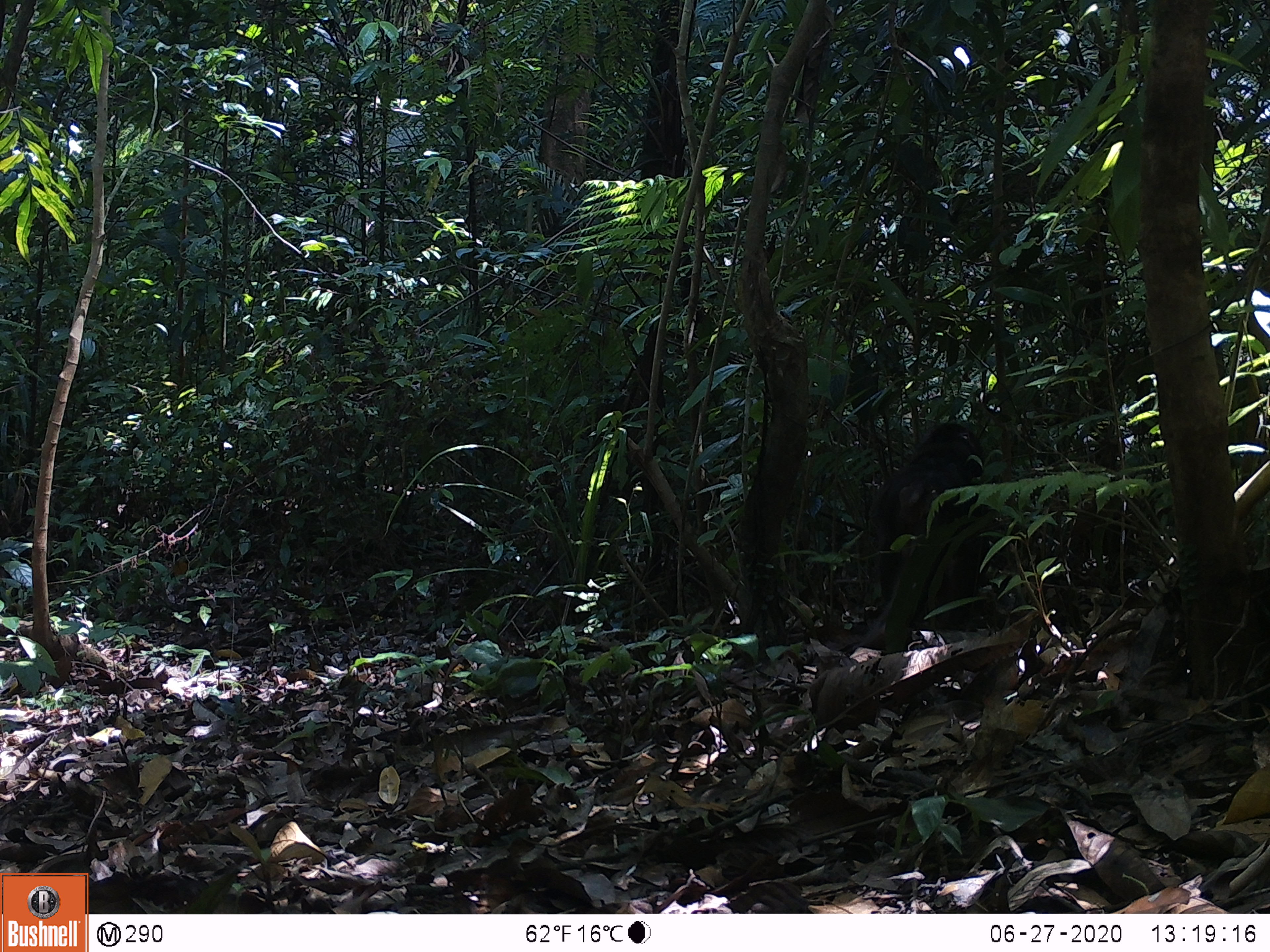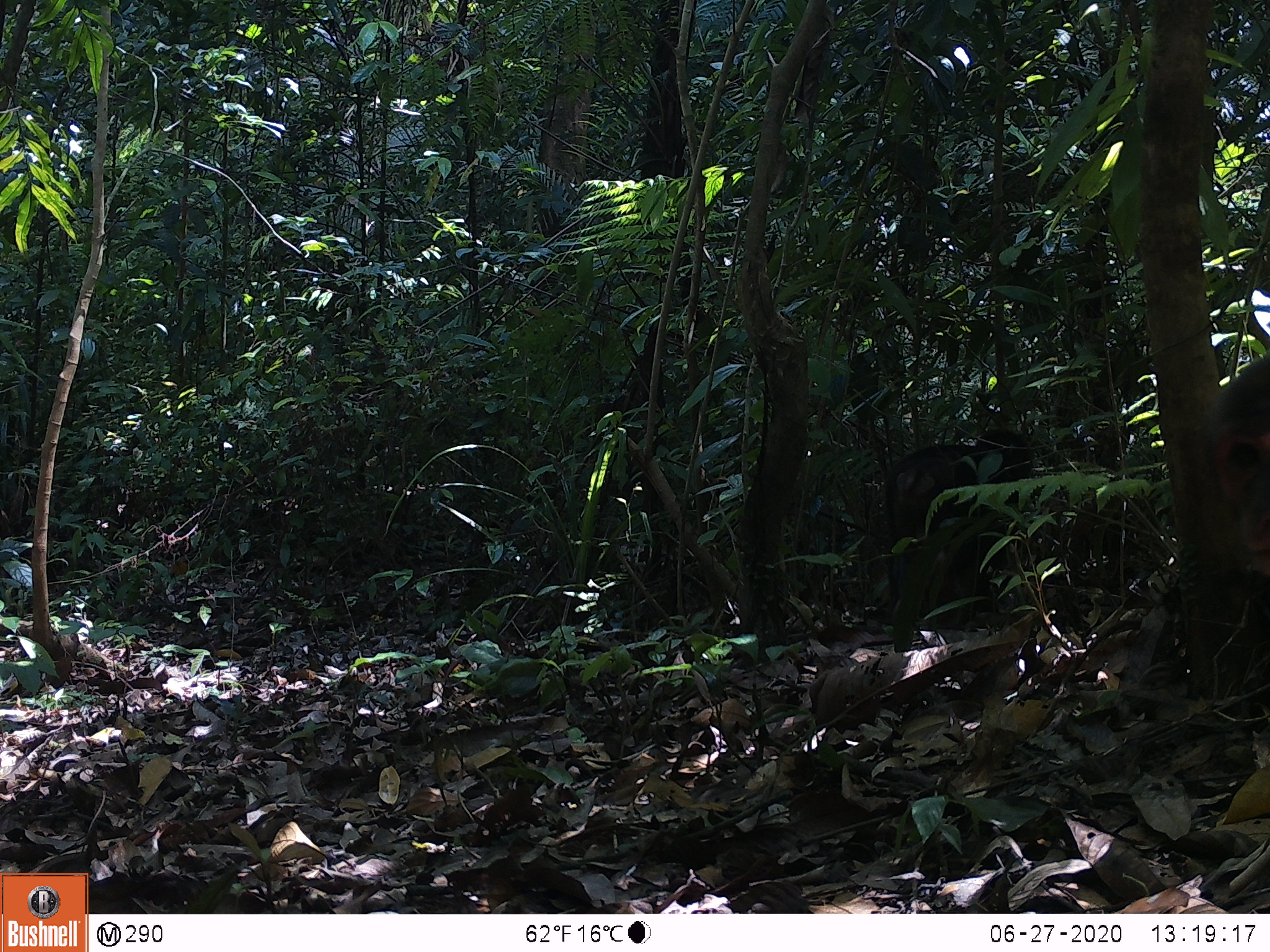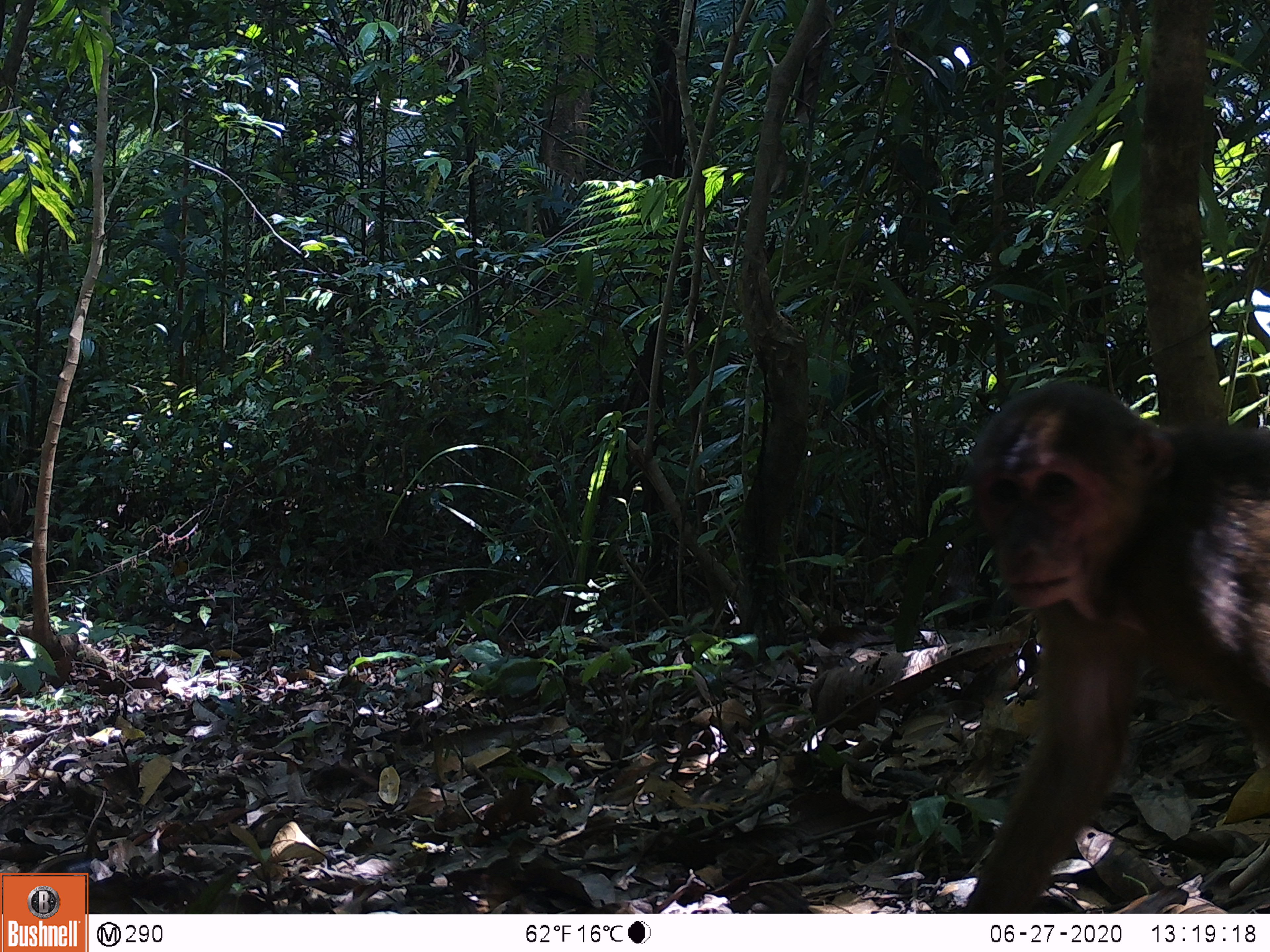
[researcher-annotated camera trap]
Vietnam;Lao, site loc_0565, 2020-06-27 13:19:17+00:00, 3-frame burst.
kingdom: Animalia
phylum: Chordata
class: Mammalia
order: Primates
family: Cercopithecidae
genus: Macaca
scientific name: Macaca arctoides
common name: stump-tailed macaque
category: stump tailed macaque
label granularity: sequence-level